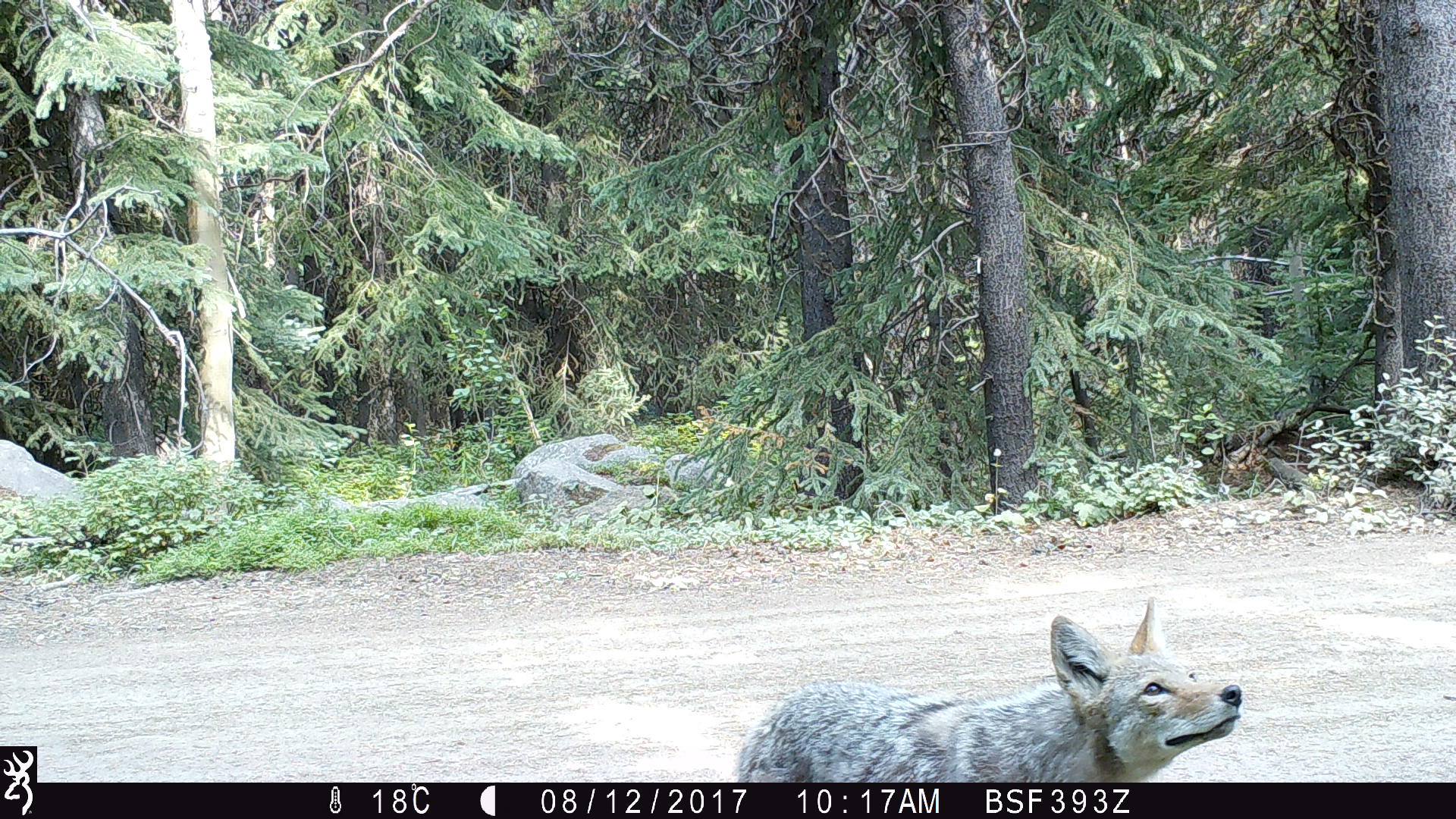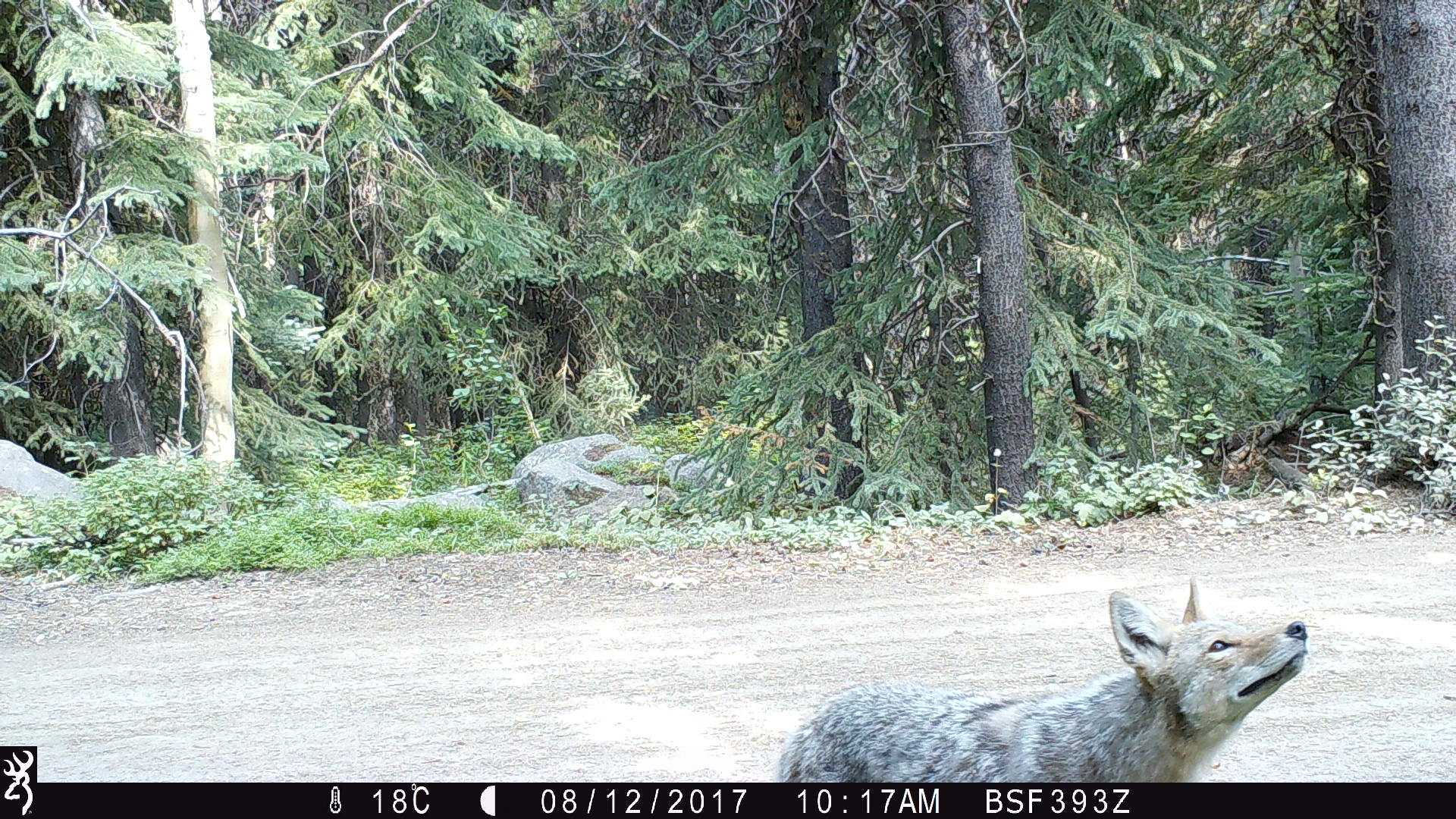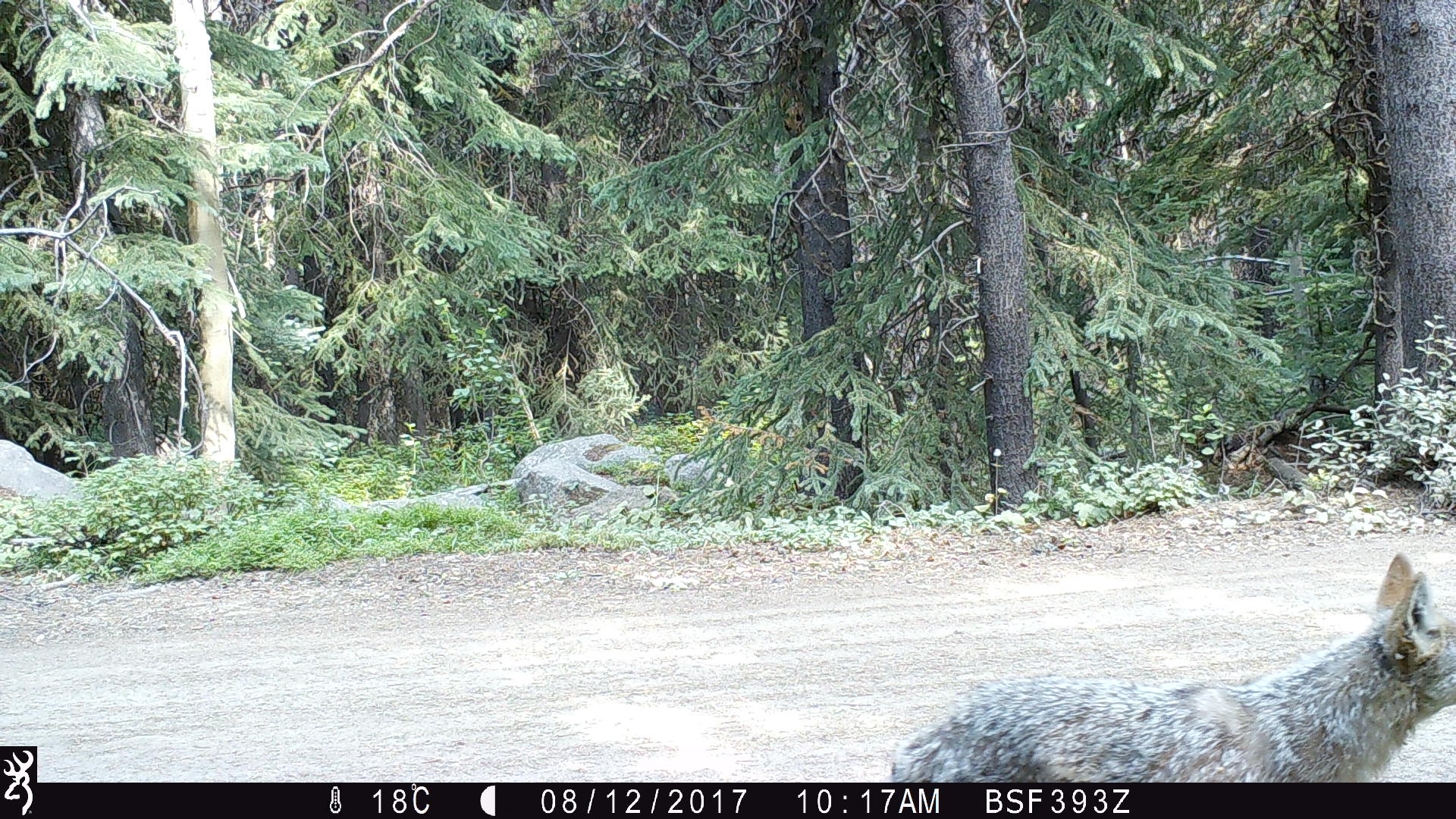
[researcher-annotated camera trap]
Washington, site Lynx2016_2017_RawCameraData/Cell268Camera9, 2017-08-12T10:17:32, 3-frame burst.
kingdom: Animalia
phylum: Chordata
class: Mammalia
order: Carnivora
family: Canidae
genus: Canis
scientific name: Canis latrans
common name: coyote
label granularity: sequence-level